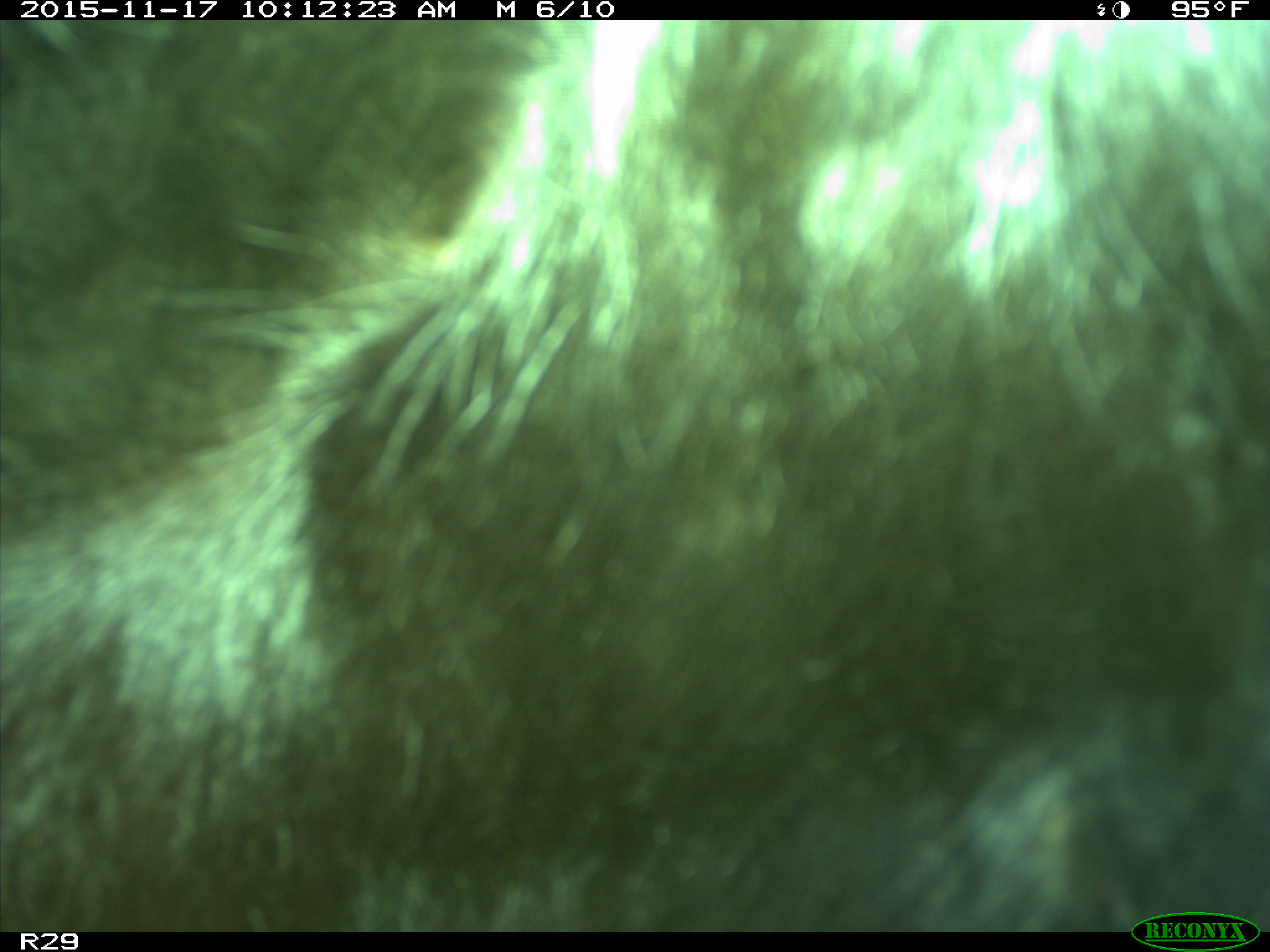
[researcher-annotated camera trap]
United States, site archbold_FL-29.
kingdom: Animalia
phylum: Chordata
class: Mammalia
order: Artiodactyla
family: Bovidae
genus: Bos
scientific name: Bos taurus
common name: domestic cow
Bos taurus (domestic cow).